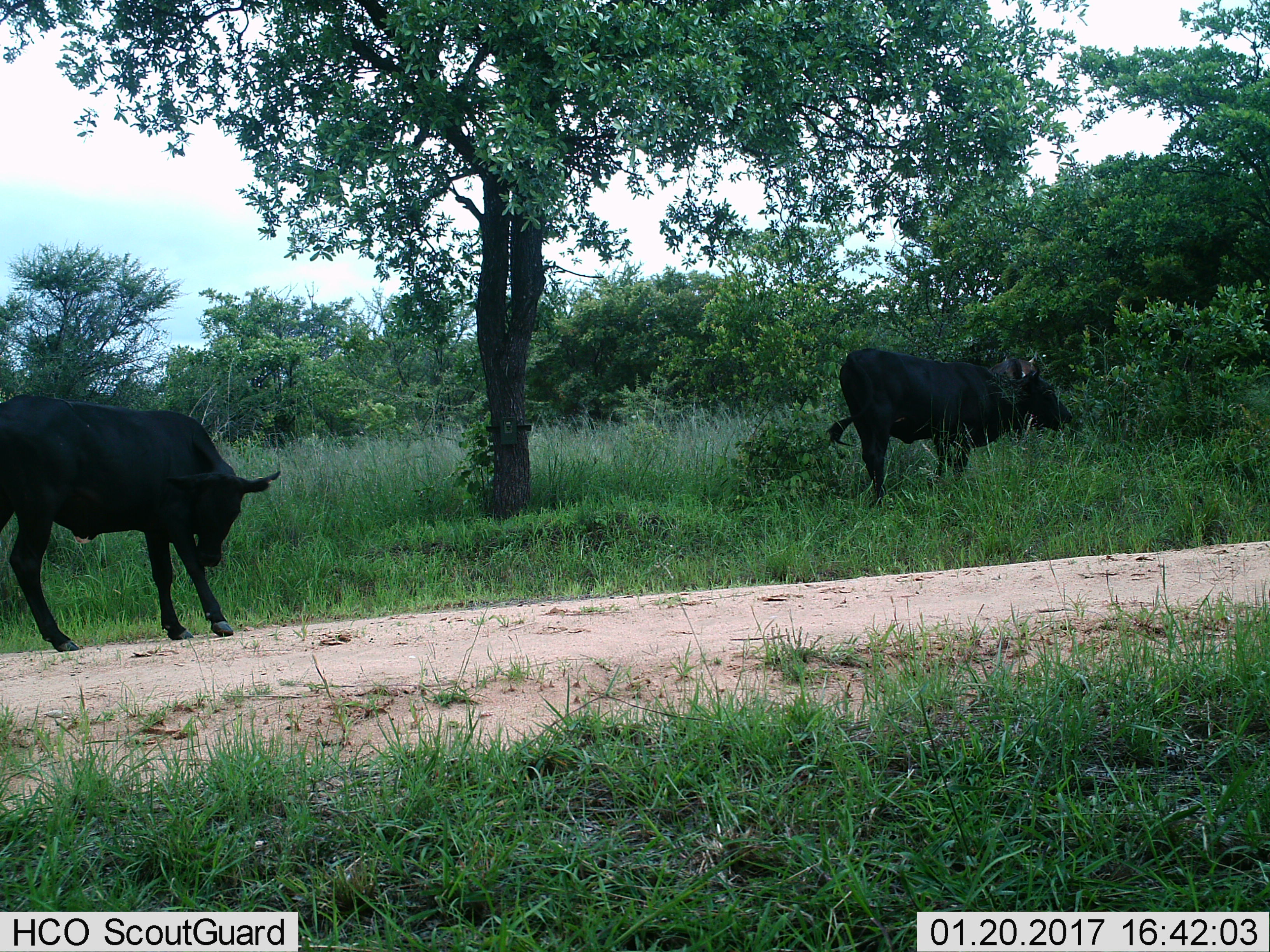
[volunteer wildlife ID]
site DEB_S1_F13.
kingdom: Animalia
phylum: Chordata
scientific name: Vertebrata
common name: domestic animal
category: domesticanimal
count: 2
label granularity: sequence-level